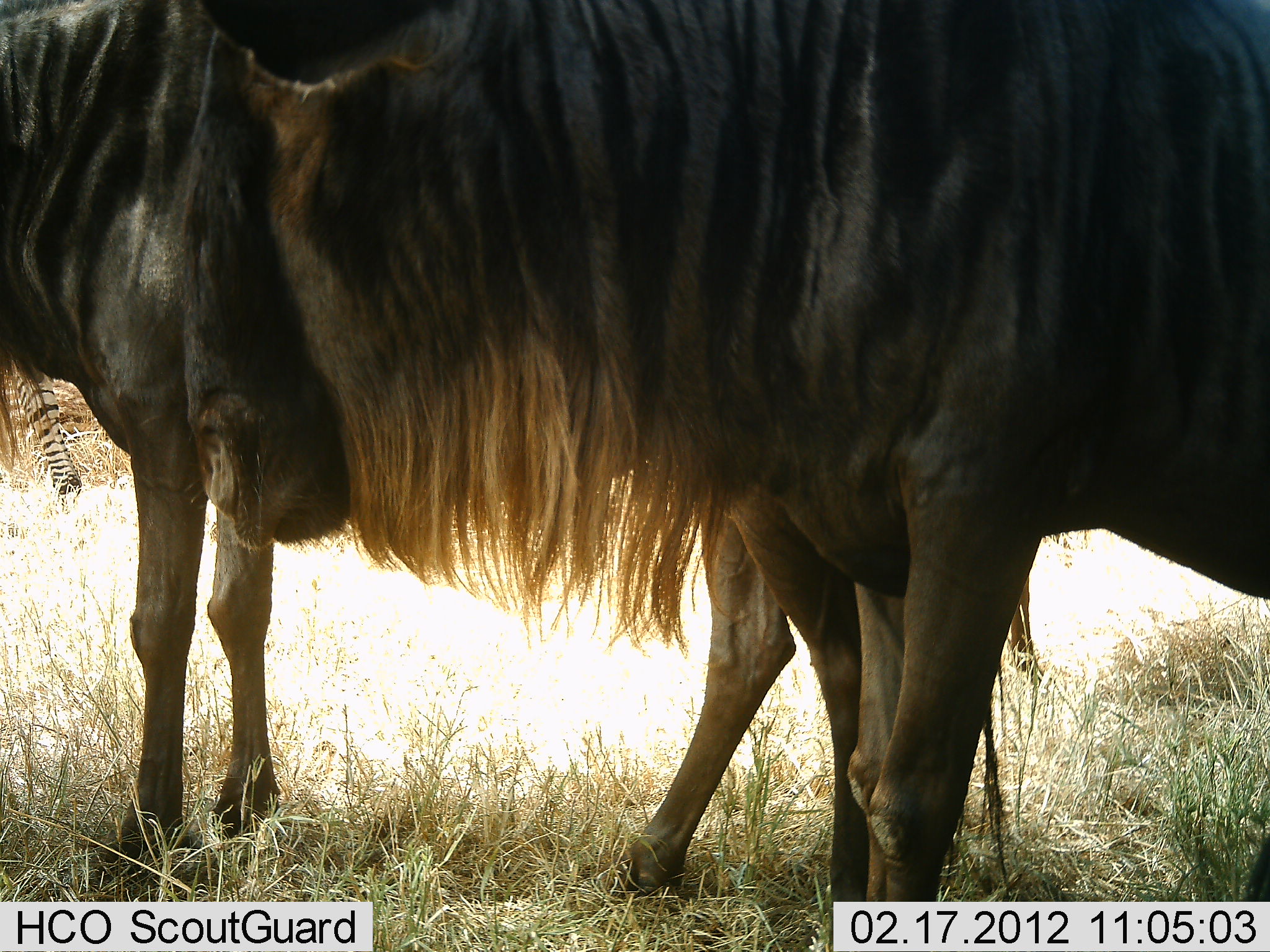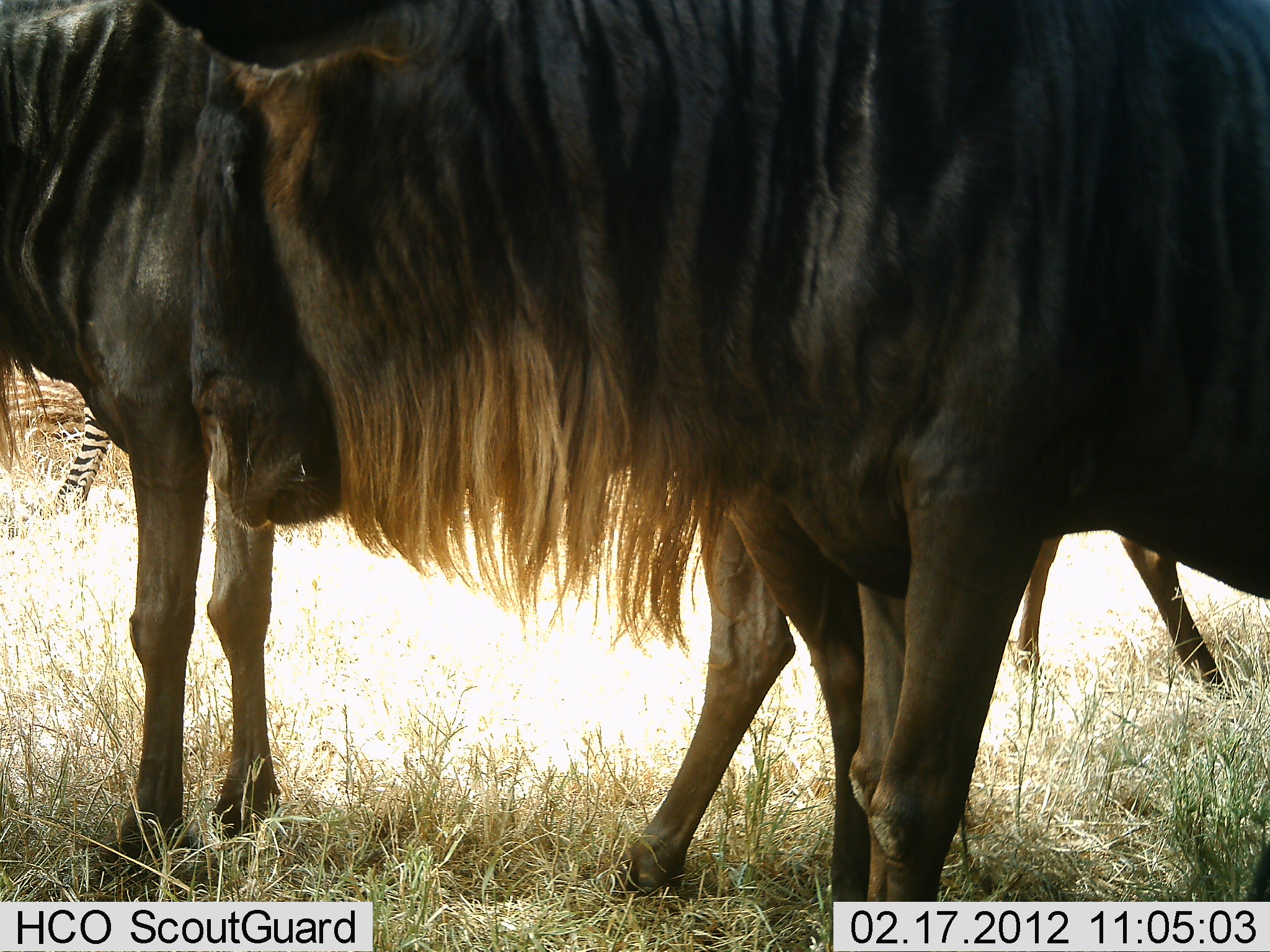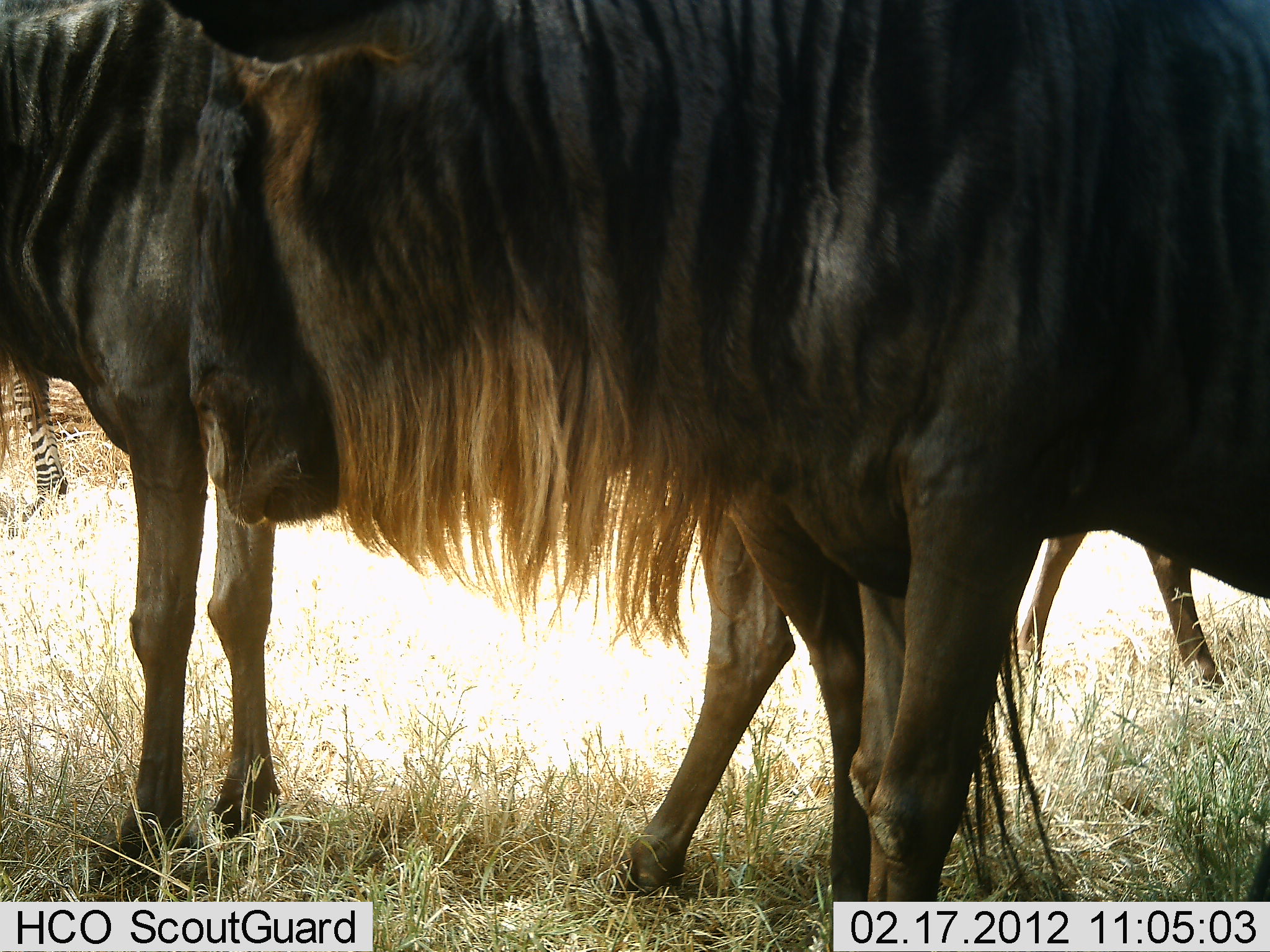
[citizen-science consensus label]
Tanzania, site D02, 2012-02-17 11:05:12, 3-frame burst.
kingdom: Animalia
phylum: Chordata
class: Mammalia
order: Artiodactyla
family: Bovidae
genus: Connochaetes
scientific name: Connochaetes taurinus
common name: blue wildebeest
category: wildebeest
Wildebeest (blue wildebeest) (Connochaetes taurinus), count 3. Behavior (volunteer vote fractions): standing 100%, resting 8%, moving 24%, interacting 0%. Young present (vote fraction): 0%. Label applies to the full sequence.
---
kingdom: Animalia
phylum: Chordata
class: Mammalia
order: Perissodactyla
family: Equidae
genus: Equus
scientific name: Equus quagga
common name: plains zebra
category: zebra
Zebra (plains zebra) (Equus quagga), count 1. Behavior (volunteer vote fractions): standing 47%, resting 0%, moving 60%, interacting 0%. Young present (vote fraction): 0%. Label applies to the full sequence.